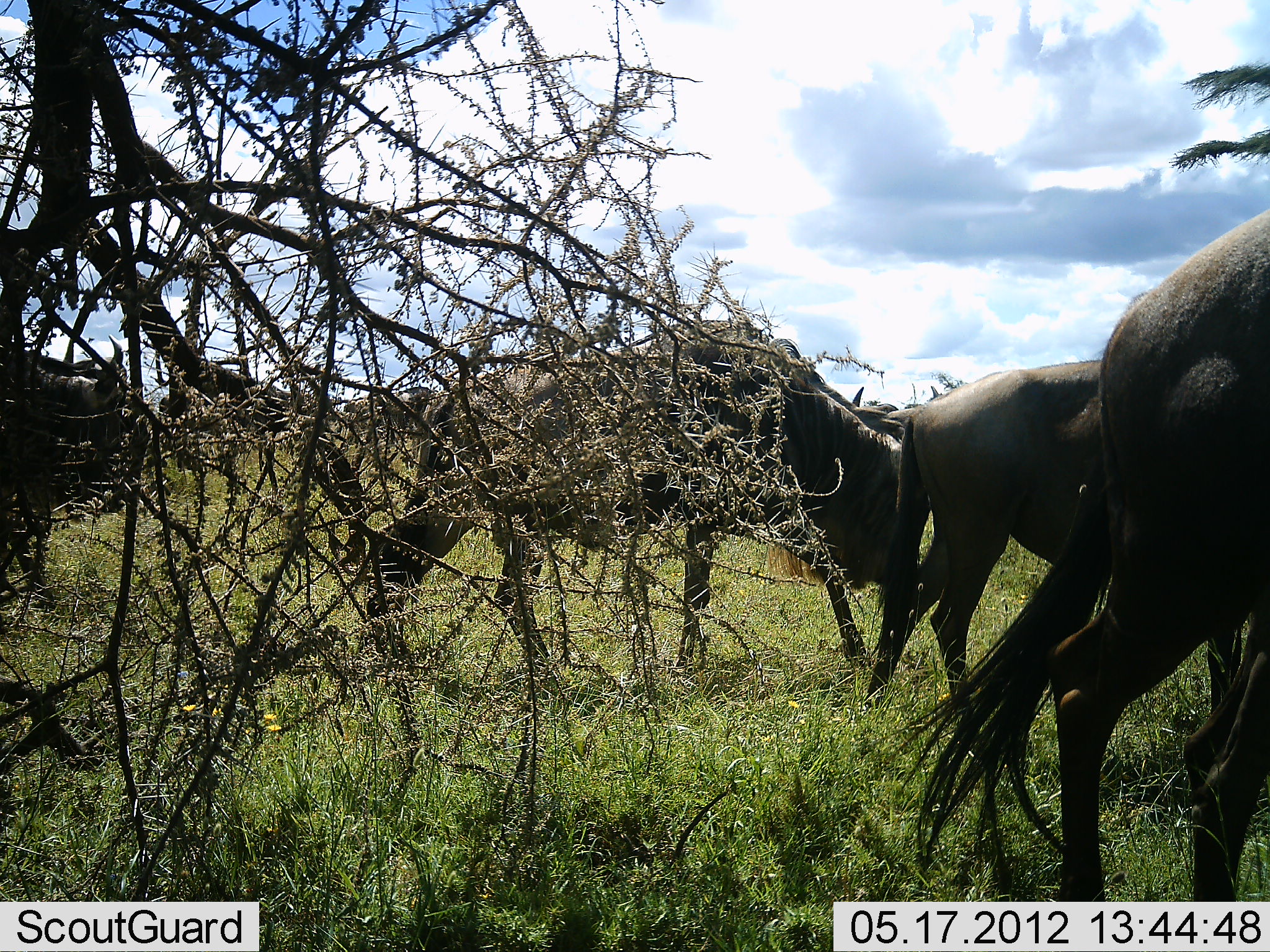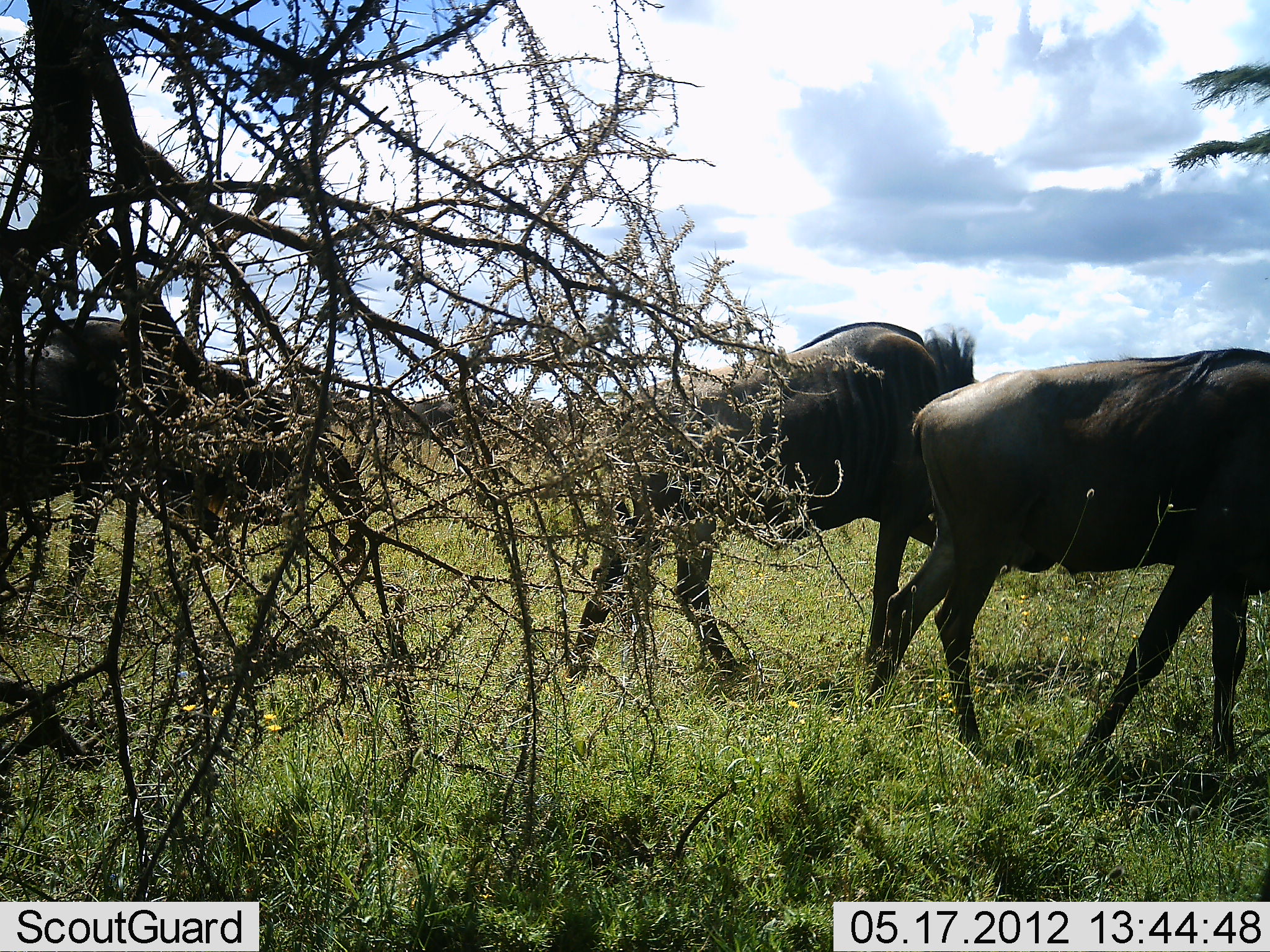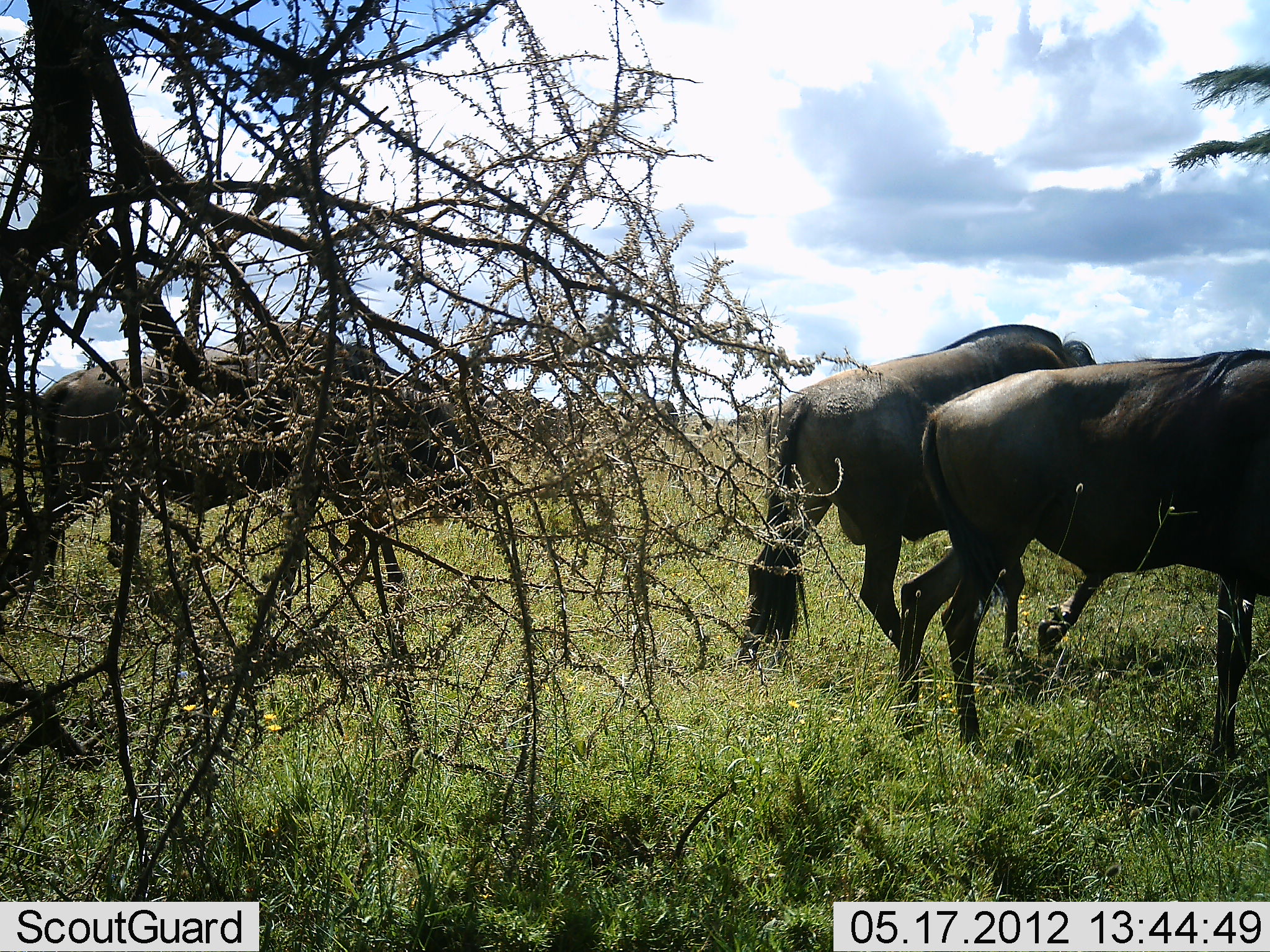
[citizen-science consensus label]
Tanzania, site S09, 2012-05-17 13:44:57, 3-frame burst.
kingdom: Animalia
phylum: Chordata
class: Mammalia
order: Artiodactyla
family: Bovidae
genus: Connochaetes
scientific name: Connochaetes taurinus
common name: blue wildebeest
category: wildebeest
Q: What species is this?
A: Wildebeest (blue wildebeest) (Connochaetes taurinus).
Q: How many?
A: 6.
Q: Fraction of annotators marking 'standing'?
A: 10%.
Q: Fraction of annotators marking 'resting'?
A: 0%.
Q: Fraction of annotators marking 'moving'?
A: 100%.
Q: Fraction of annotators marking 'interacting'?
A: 0%.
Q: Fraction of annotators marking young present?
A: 0%.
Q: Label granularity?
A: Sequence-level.